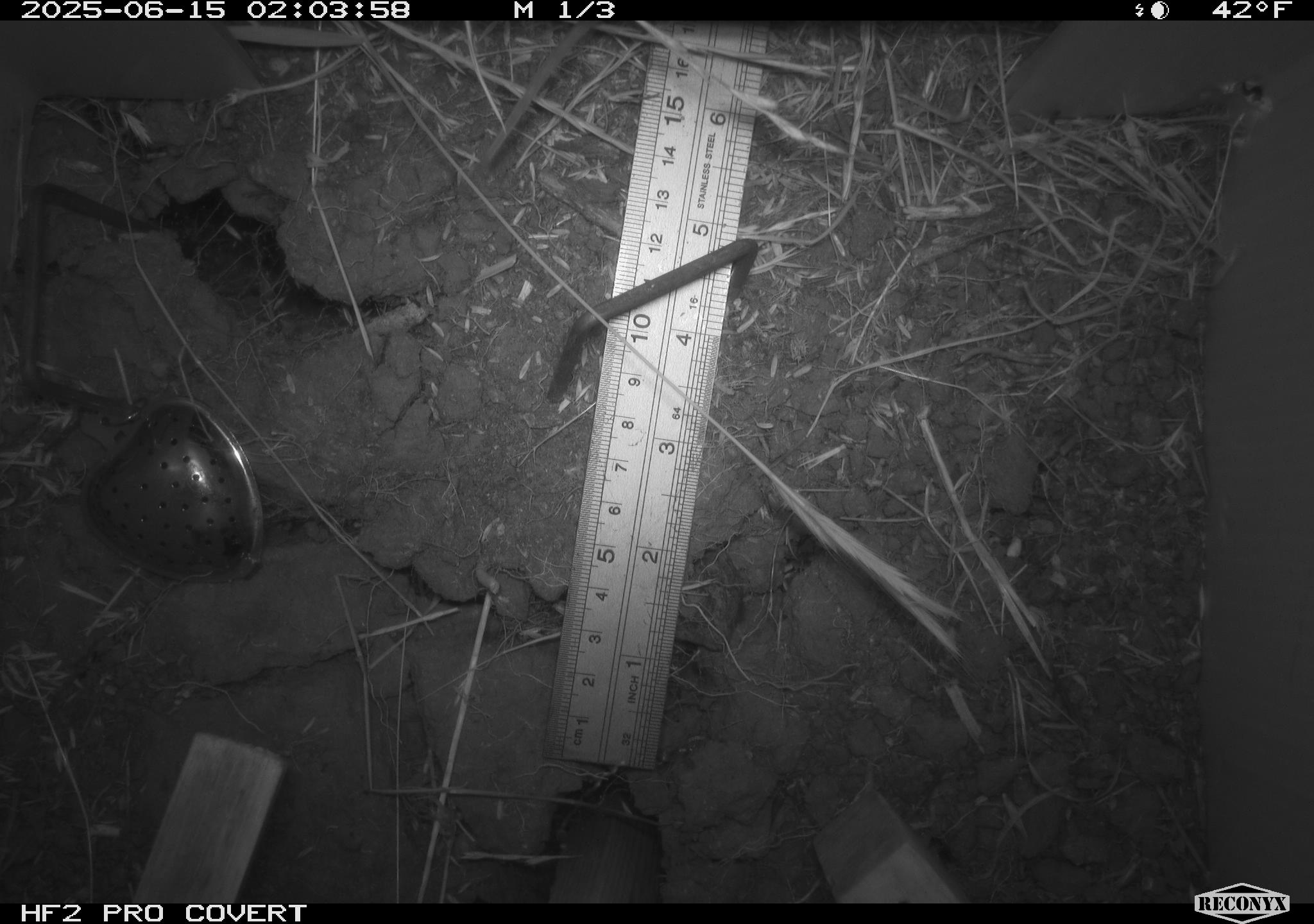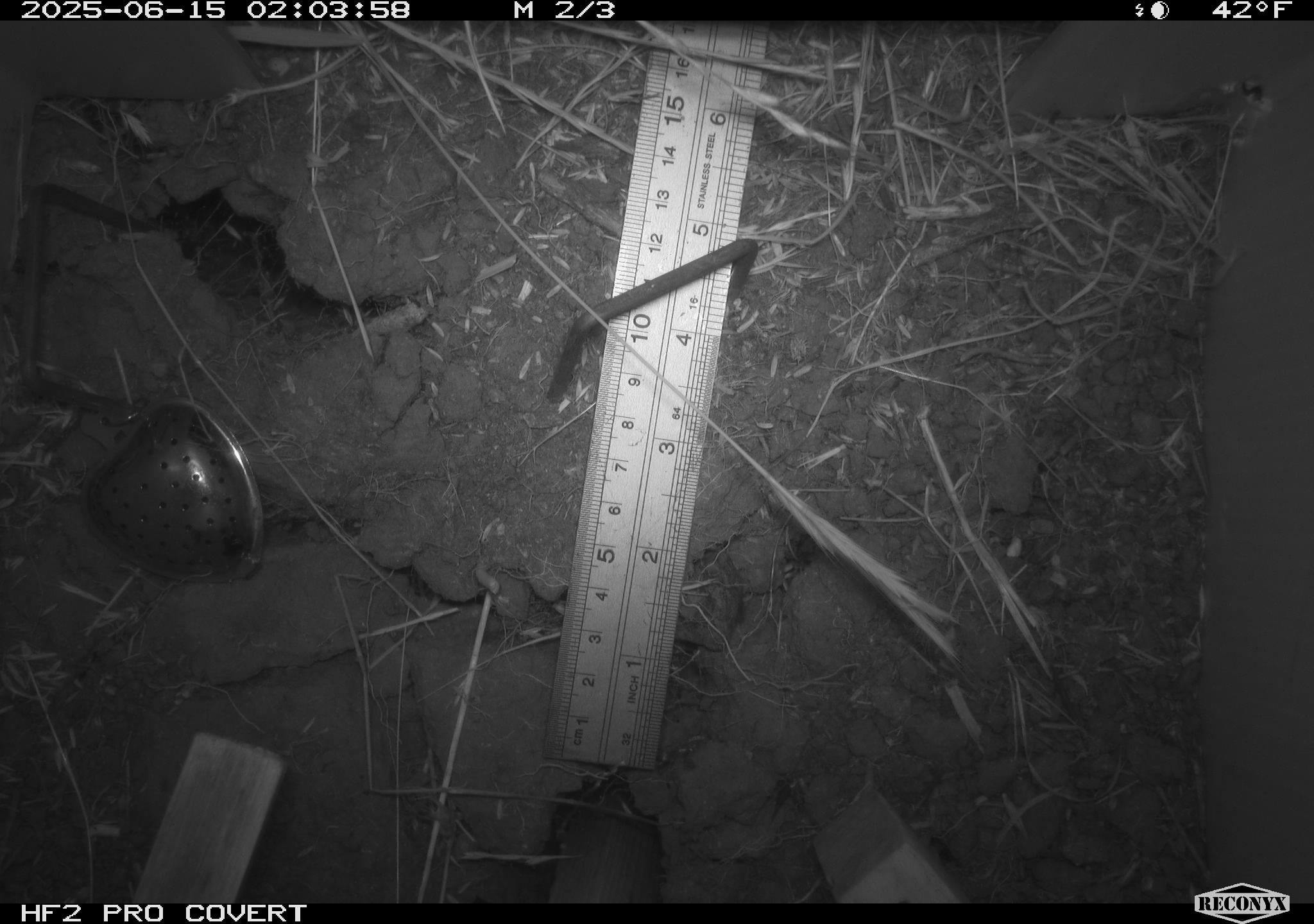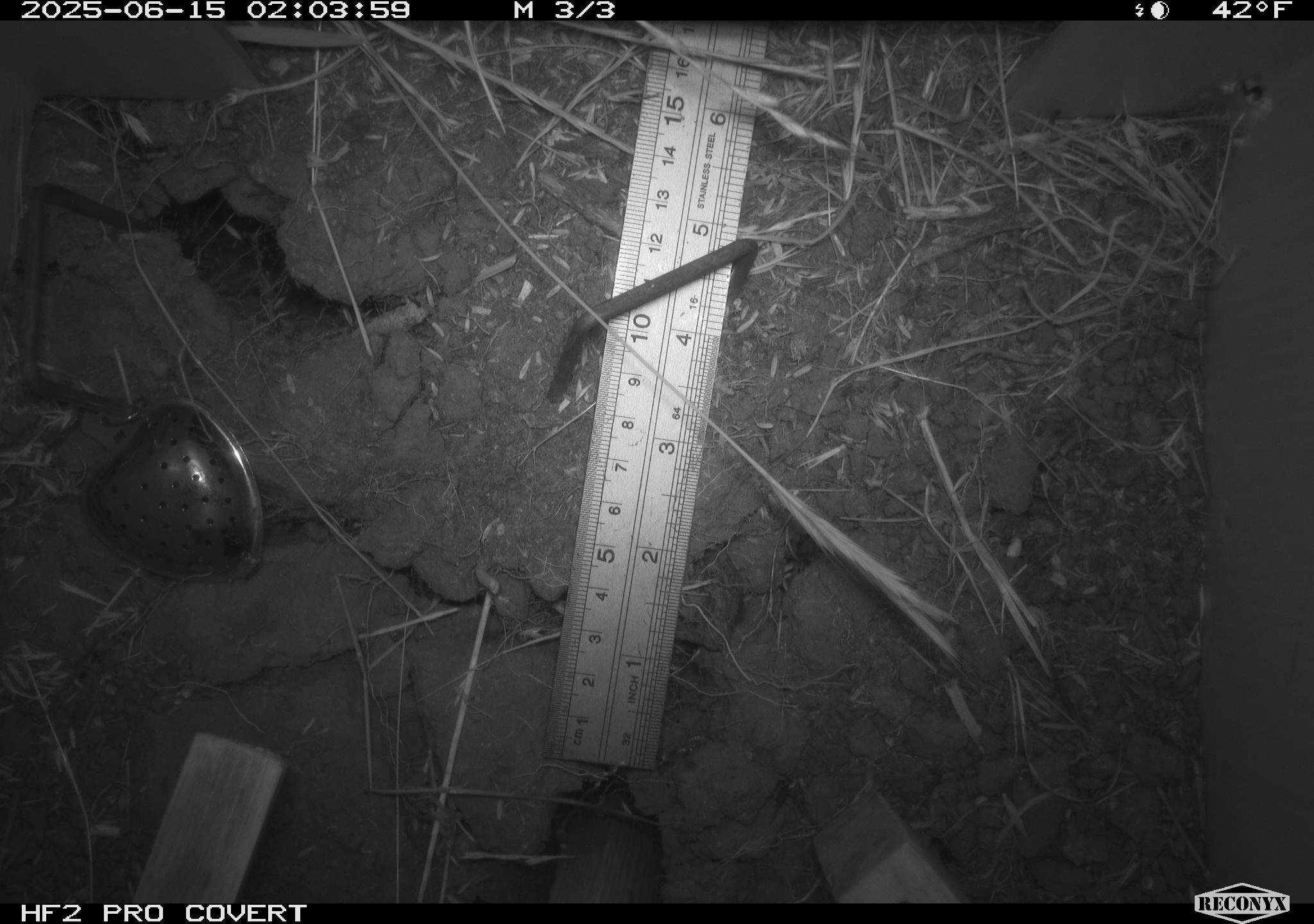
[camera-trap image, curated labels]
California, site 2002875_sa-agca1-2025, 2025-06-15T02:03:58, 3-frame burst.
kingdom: Animalia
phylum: Chordata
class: Mammalia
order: Rodentia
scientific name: Rodentia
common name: rodent